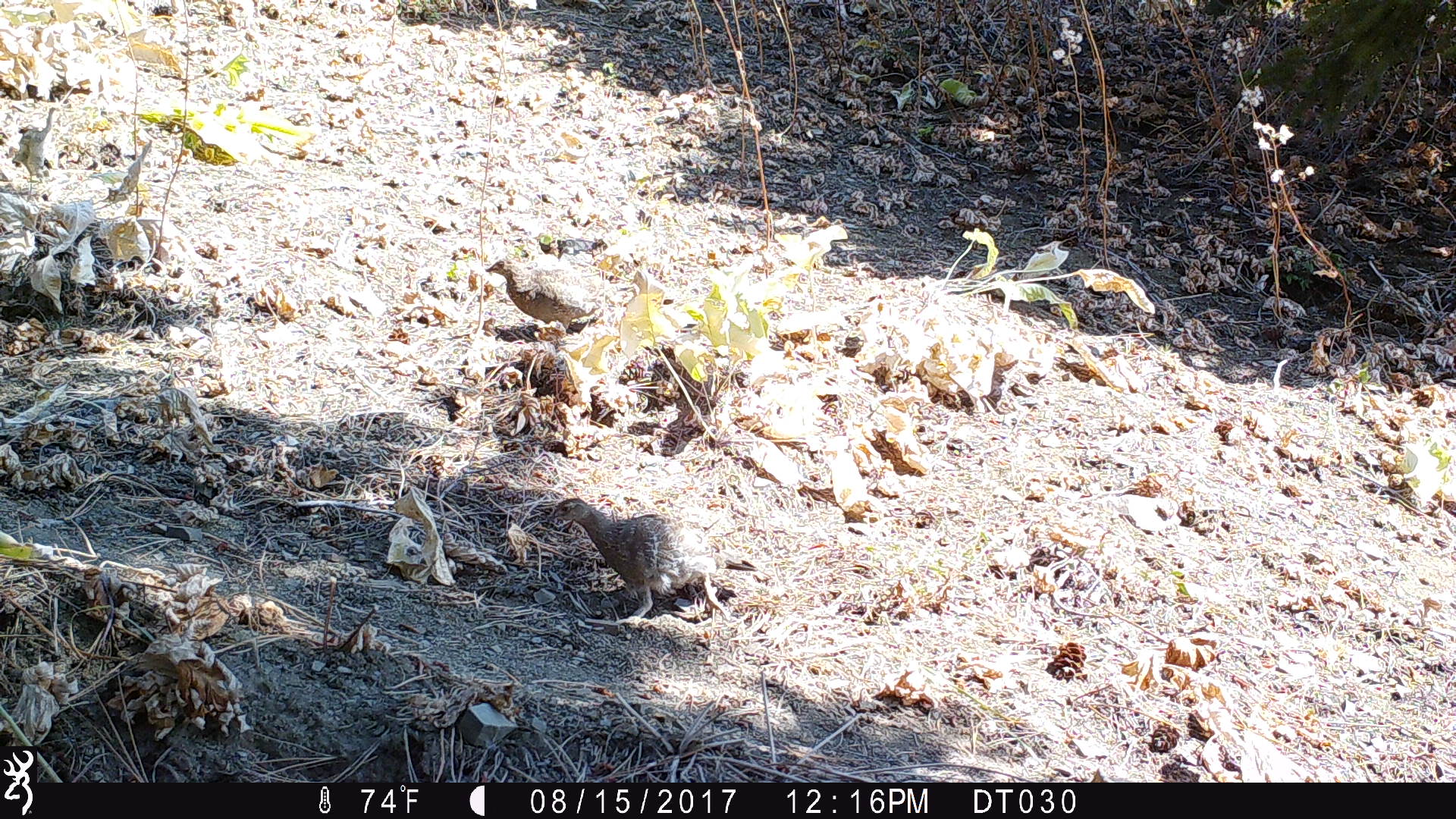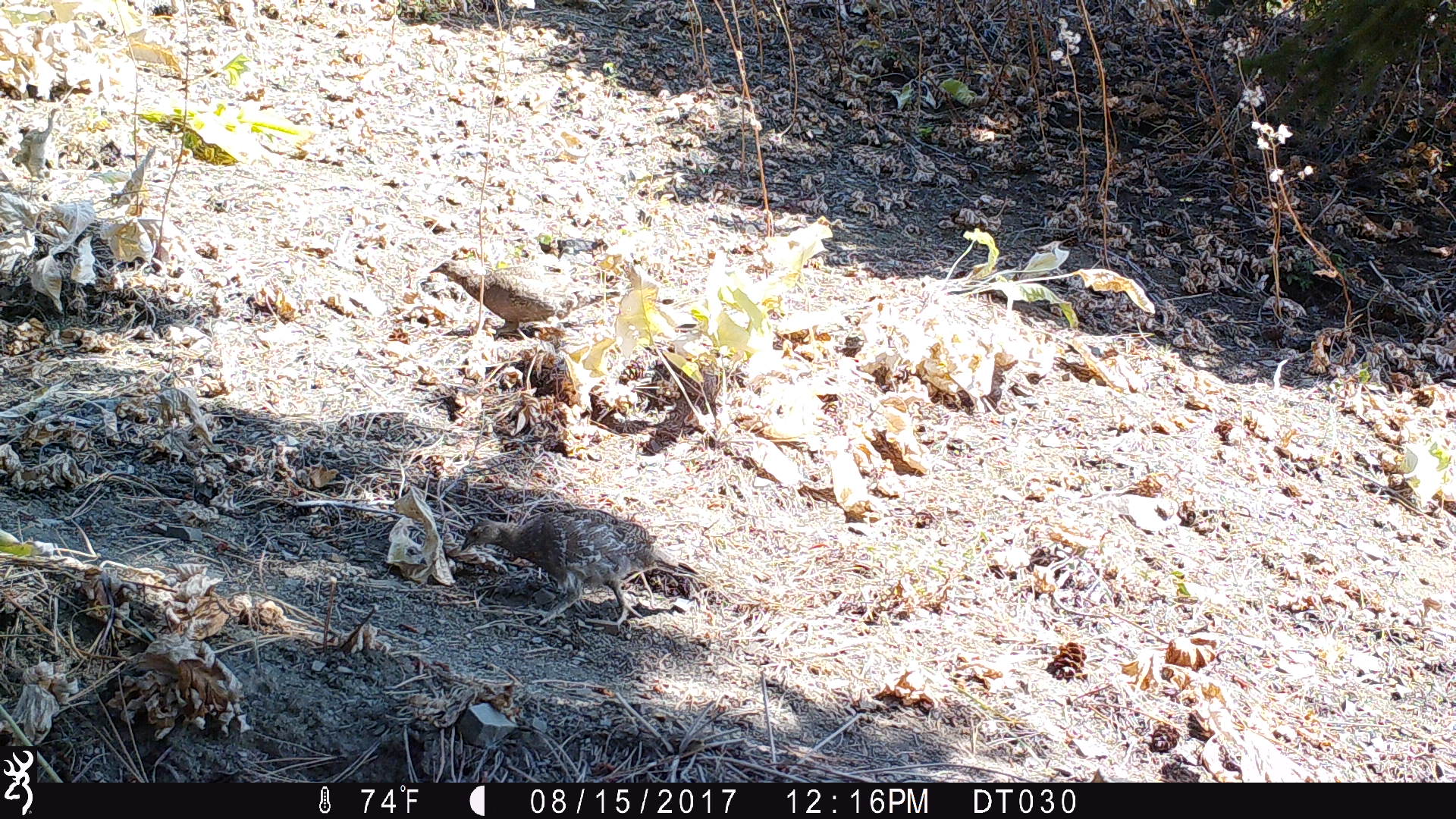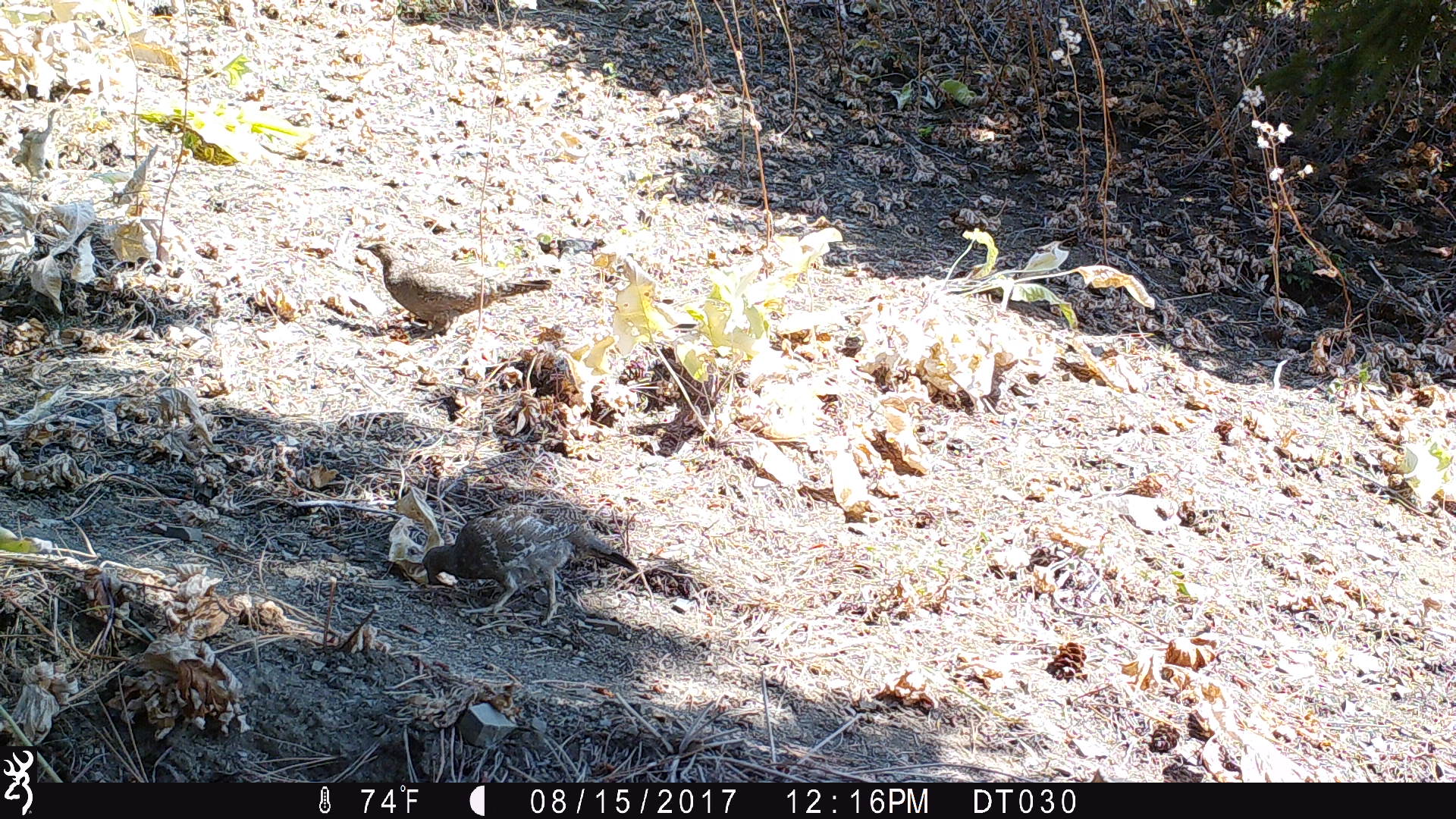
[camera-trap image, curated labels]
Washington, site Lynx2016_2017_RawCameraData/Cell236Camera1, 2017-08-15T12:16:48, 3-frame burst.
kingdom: Animalia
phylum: Chordata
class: Aves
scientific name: Aves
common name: birds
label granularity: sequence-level